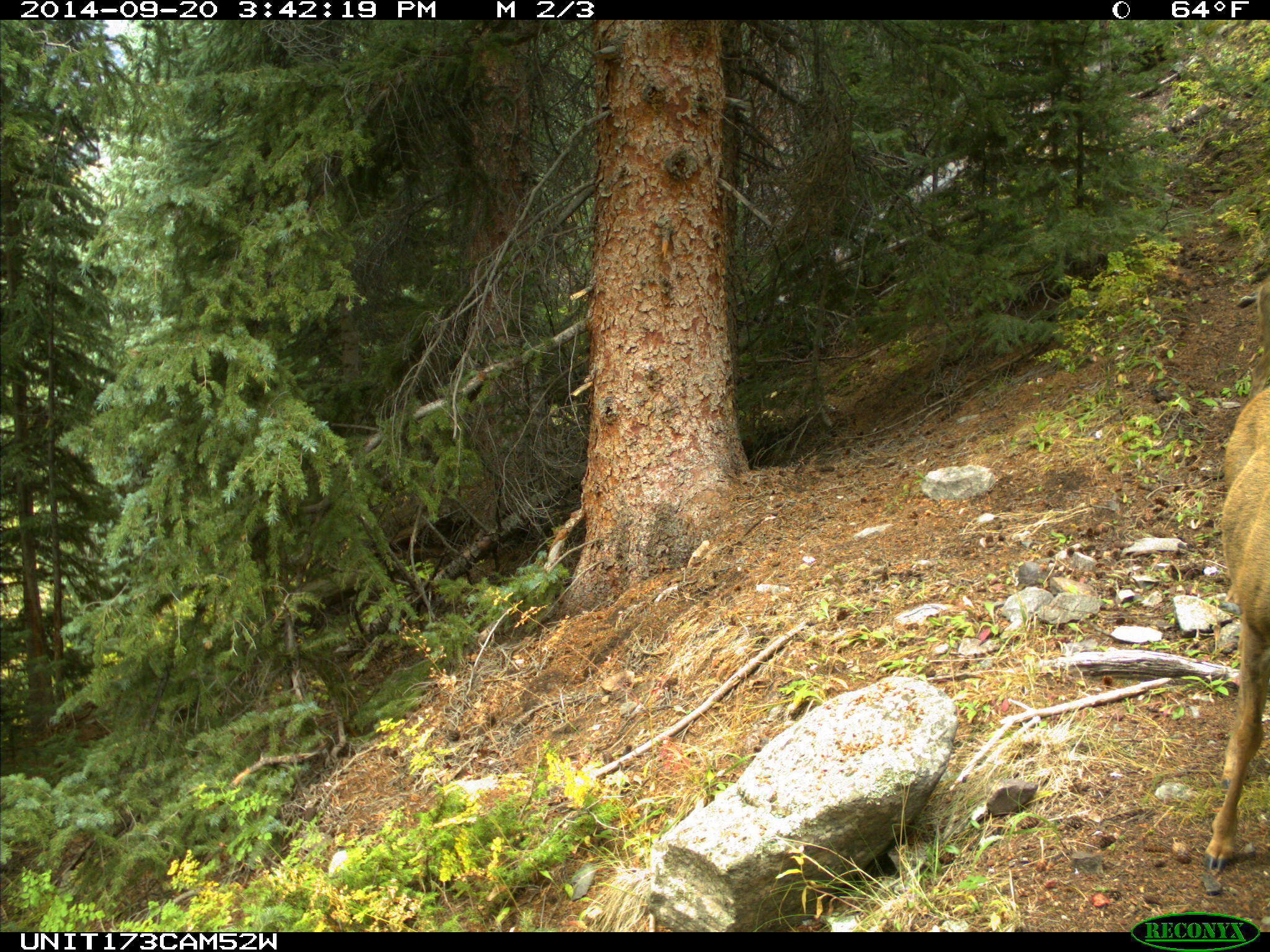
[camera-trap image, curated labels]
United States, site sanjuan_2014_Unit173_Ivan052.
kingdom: Animalia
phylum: Chordata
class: Mammalia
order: Artiodactyla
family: Cervidae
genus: Odocoileus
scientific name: Odocoileus hemionus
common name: mule deer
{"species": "Odocoileus hemionus (mule deer)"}